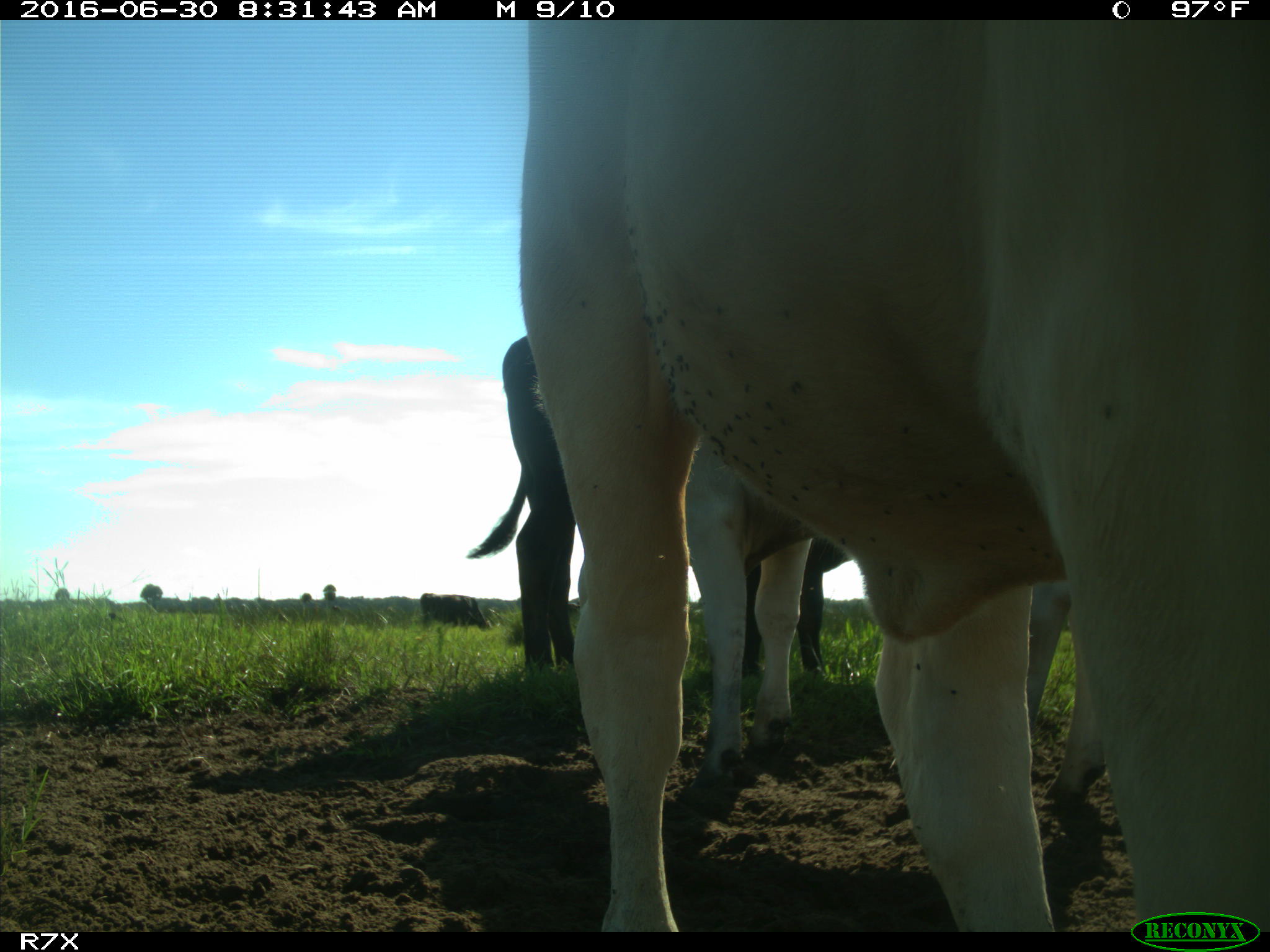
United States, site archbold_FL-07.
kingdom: Animalia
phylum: Chordata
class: Mammalia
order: Artiodactyla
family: Bovidae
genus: Bos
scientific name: Bos taurus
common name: domestic cow